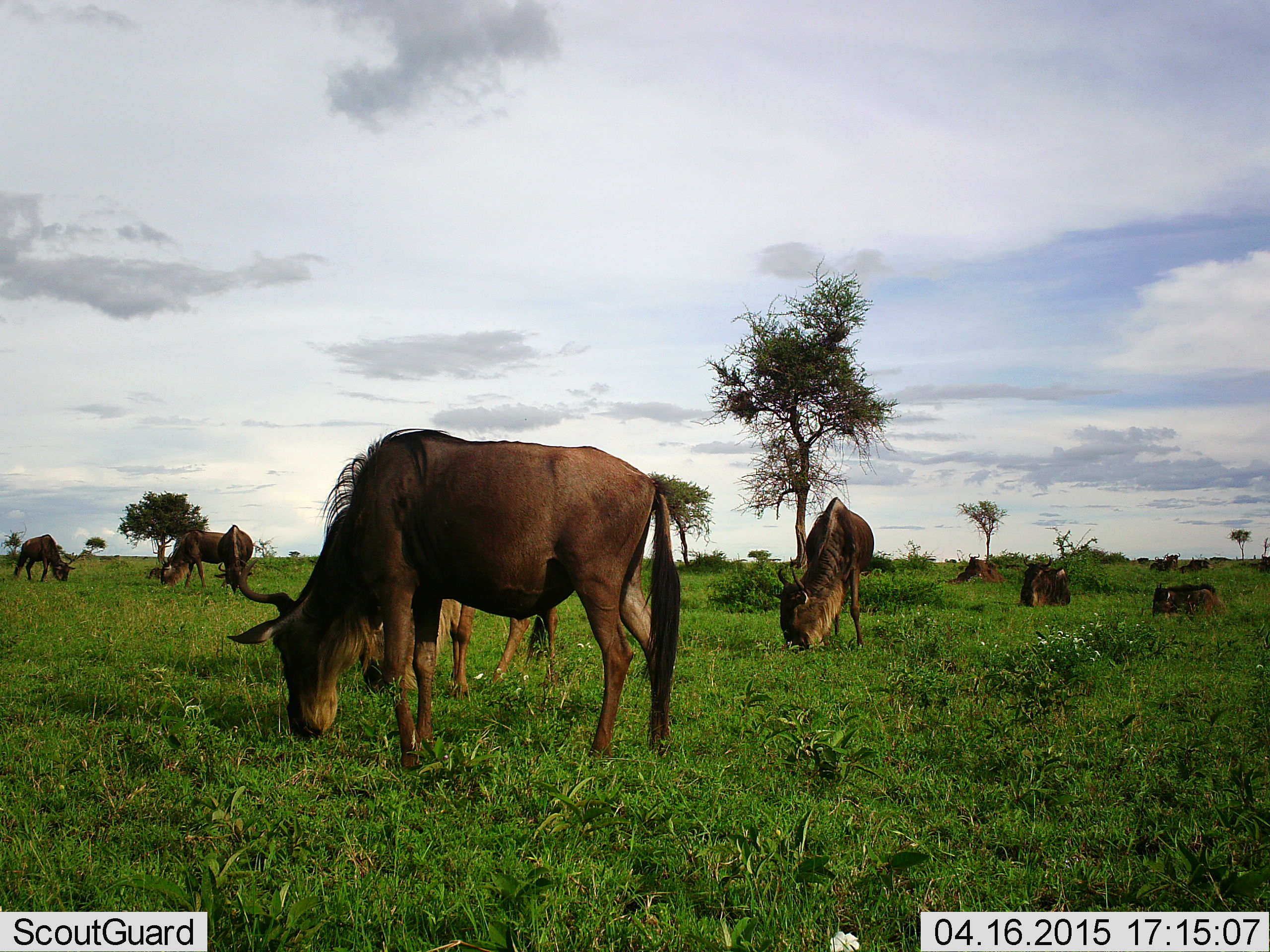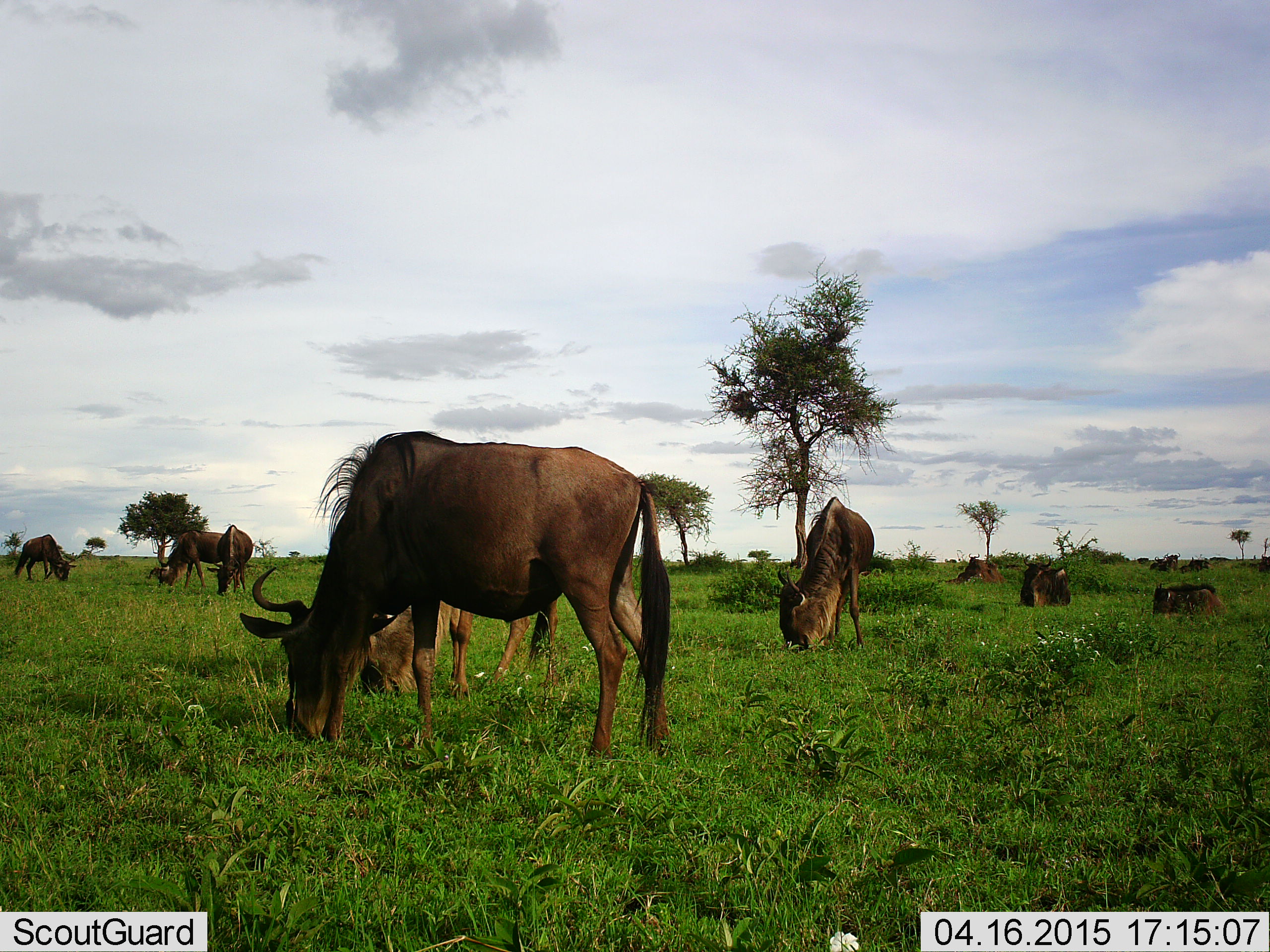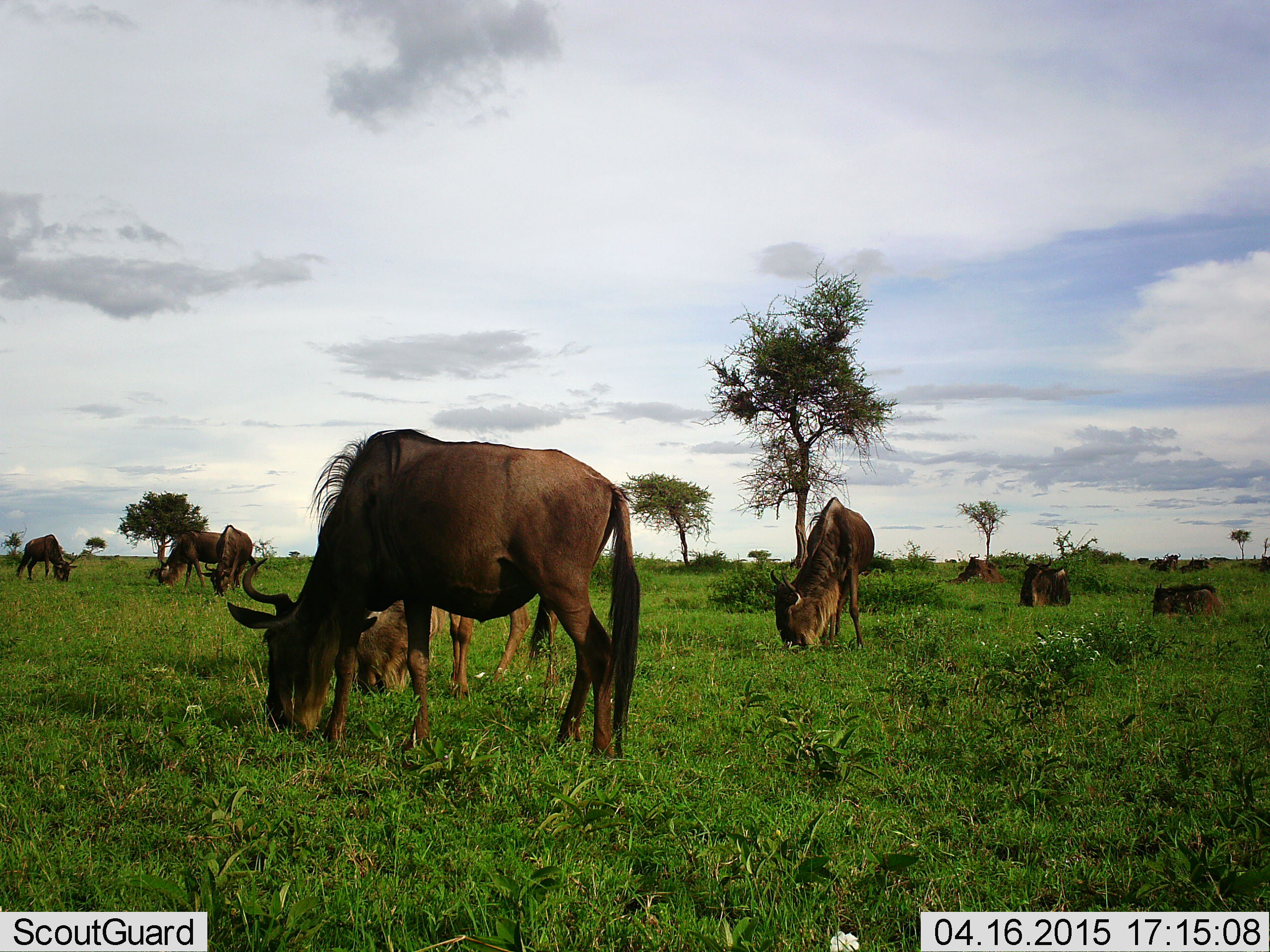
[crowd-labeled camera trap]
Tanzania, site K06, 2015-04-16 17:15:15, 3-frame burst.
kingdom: Animalia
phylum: Chordata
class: Mammalia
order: Artiodactyla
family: Bovidae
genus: Connochaetes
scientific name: Connochaetes taurinus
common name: blue wildebeest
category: wildebeest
Wildebeest (blue wildebeest) (Connochaetes taurinus), count 10. Behavior (volunteer vote fractions): standing 30%, resting 50%, moving 20%, interacting 0%. Young present (vote fraction): 40%. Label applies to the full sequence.